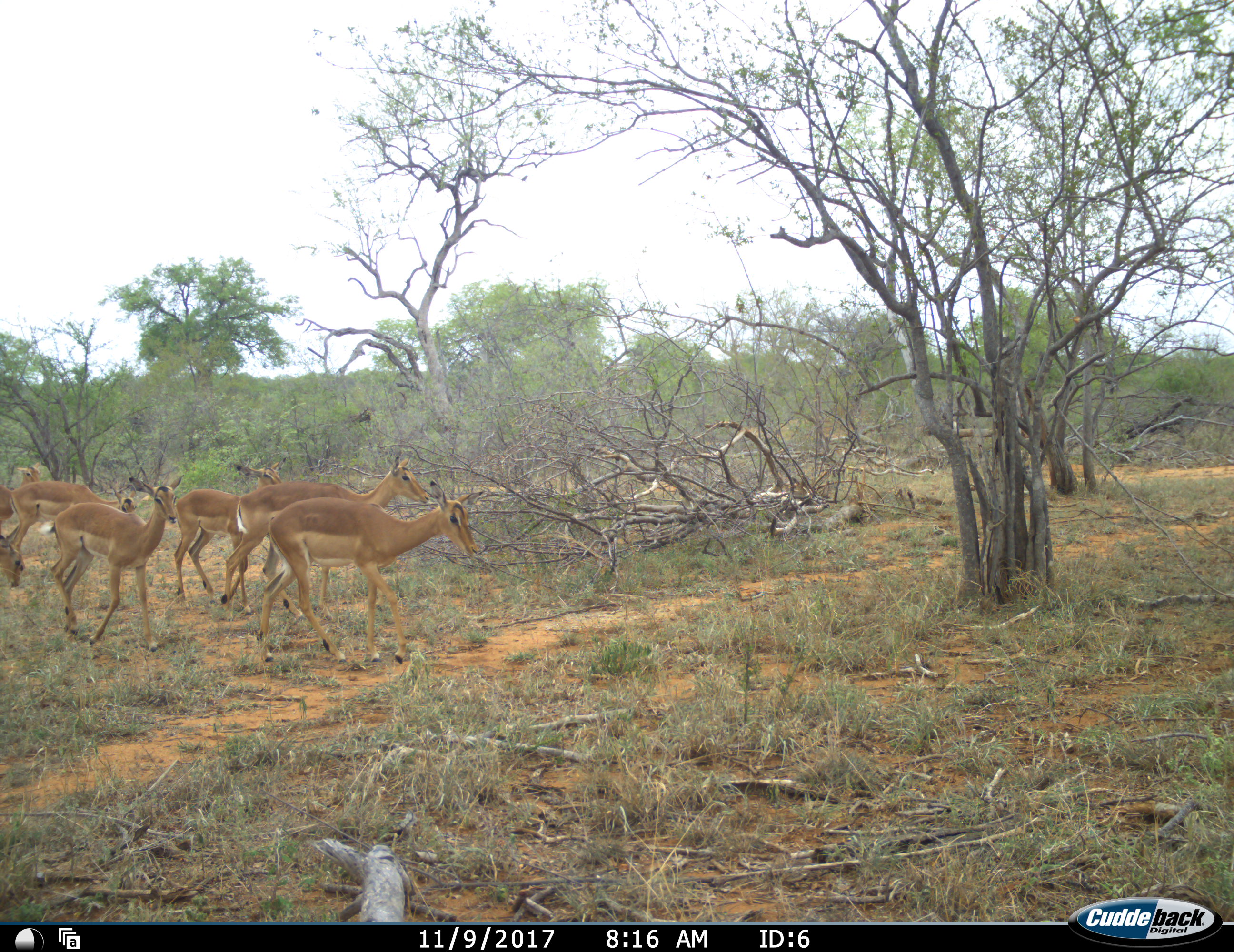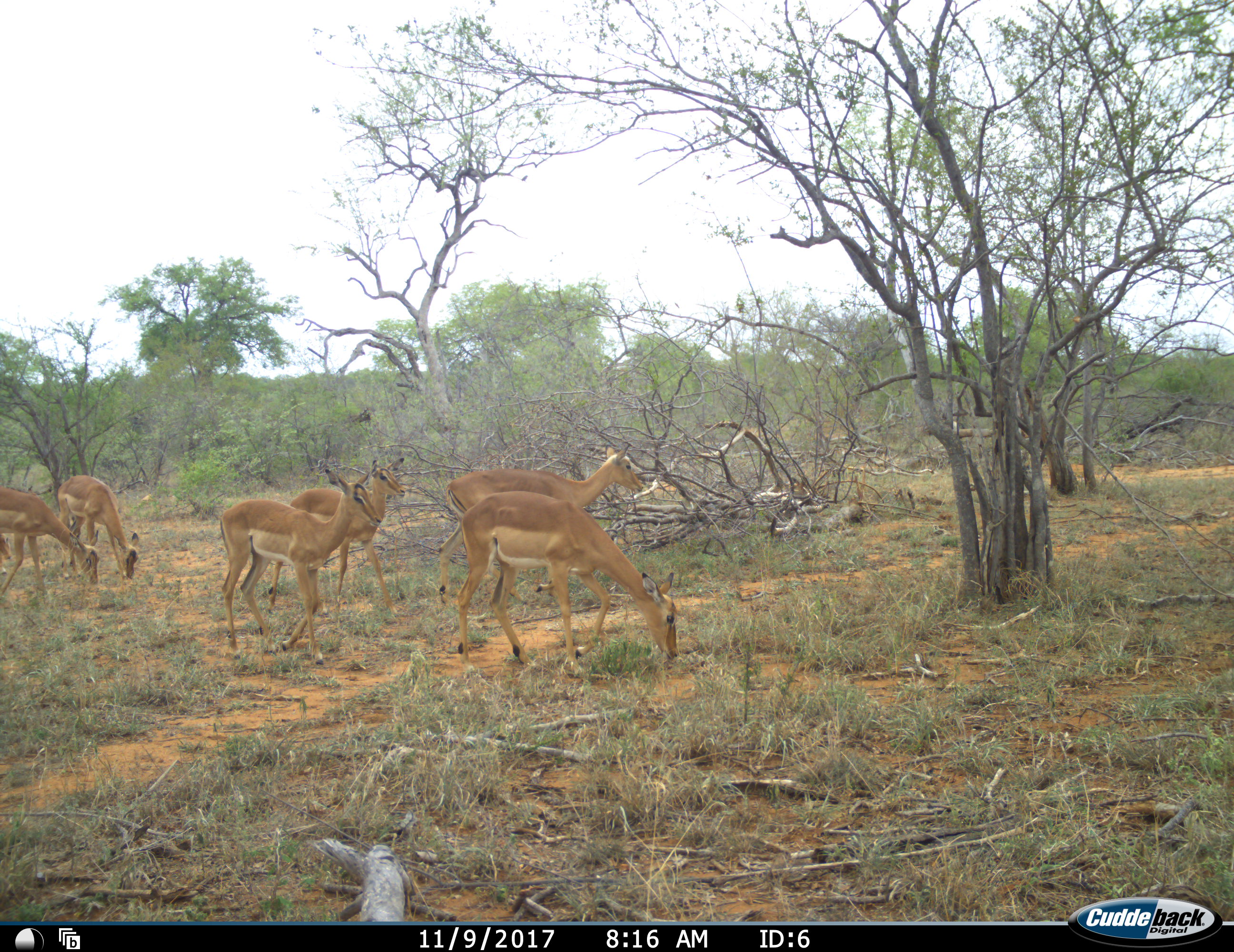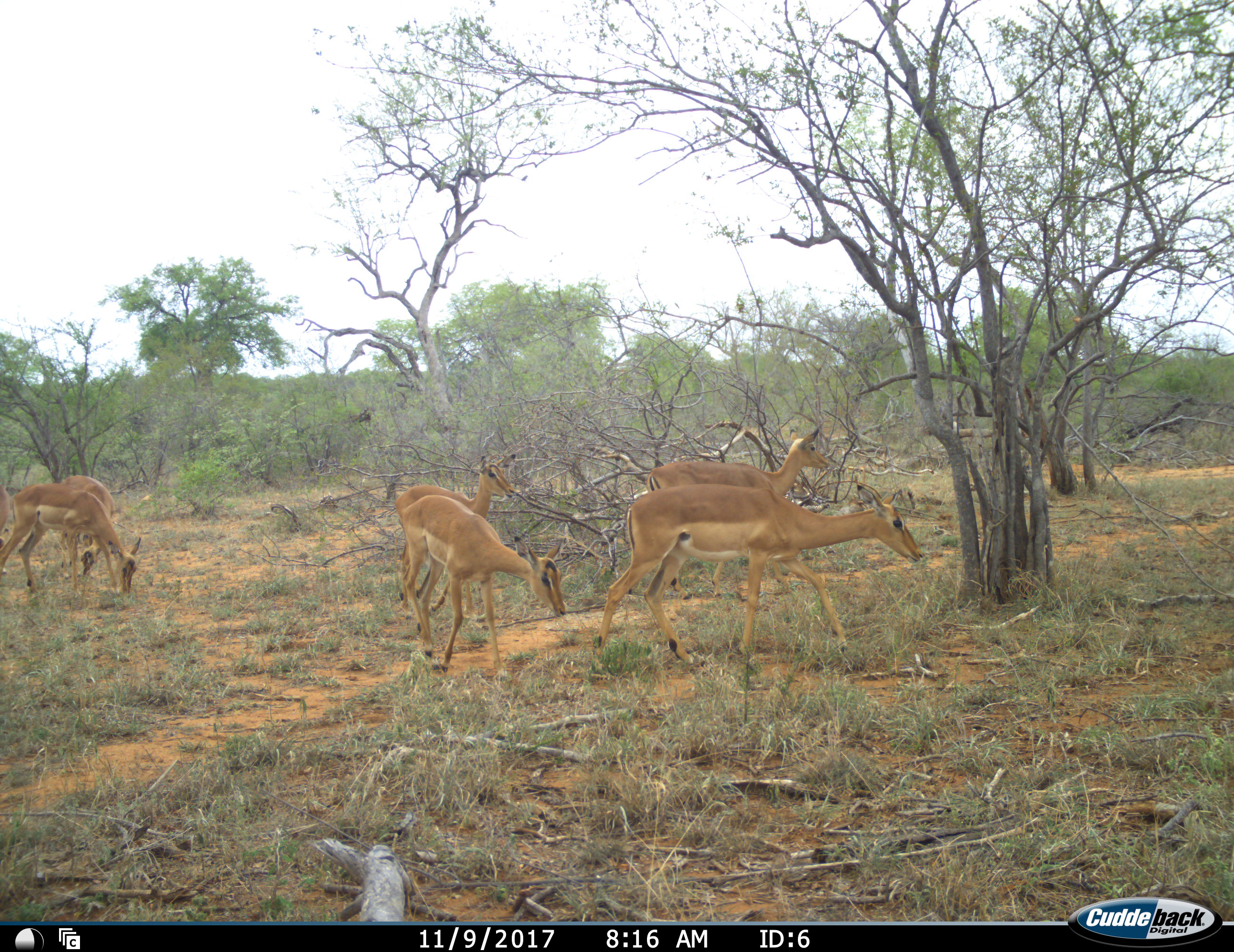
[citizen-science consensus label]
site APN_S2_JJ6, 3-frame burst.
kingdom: Animalia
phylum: Chordata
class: Mammalia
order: Artiodactyla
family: Bovidae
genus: Aepyceros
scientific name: Aepyceros melampus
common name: impala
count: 6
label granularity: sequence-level